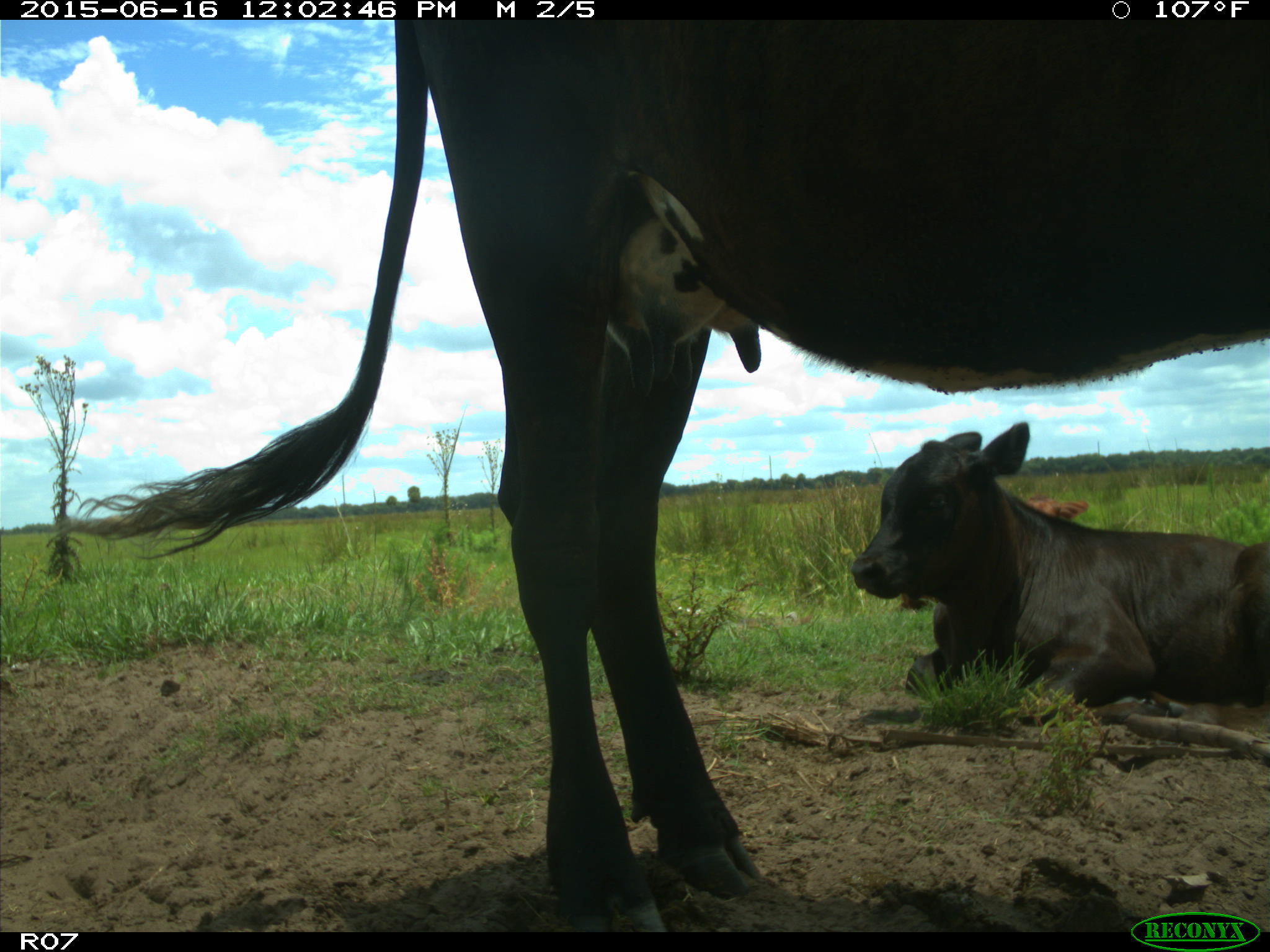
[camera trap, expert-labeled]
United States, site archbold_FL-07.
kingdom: Animalia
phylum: Chordata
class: Mammalia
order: Artiodactyla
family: Bovidae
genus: Bos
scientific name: Bos taurus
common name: domestic cow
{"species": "Bos taurus (domestic cow)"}